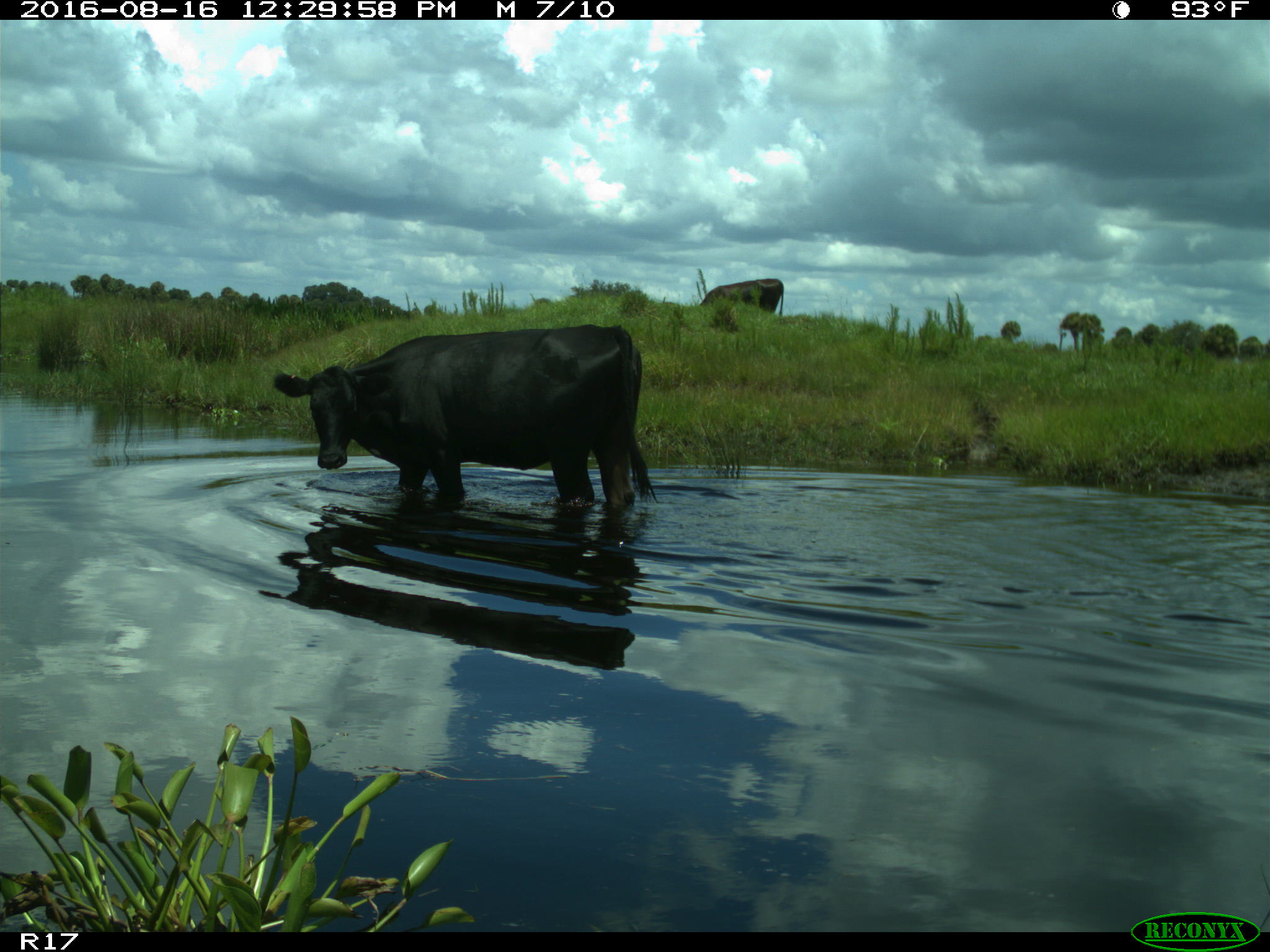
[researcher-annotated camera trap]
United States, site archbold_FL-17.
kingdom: Animalia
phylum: Chordata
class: Mammalia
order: Artiodactyla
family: Bovidae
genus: Bos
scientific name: Bos taurus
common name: domestic cow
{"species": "Bos taurus (domestic cow)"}